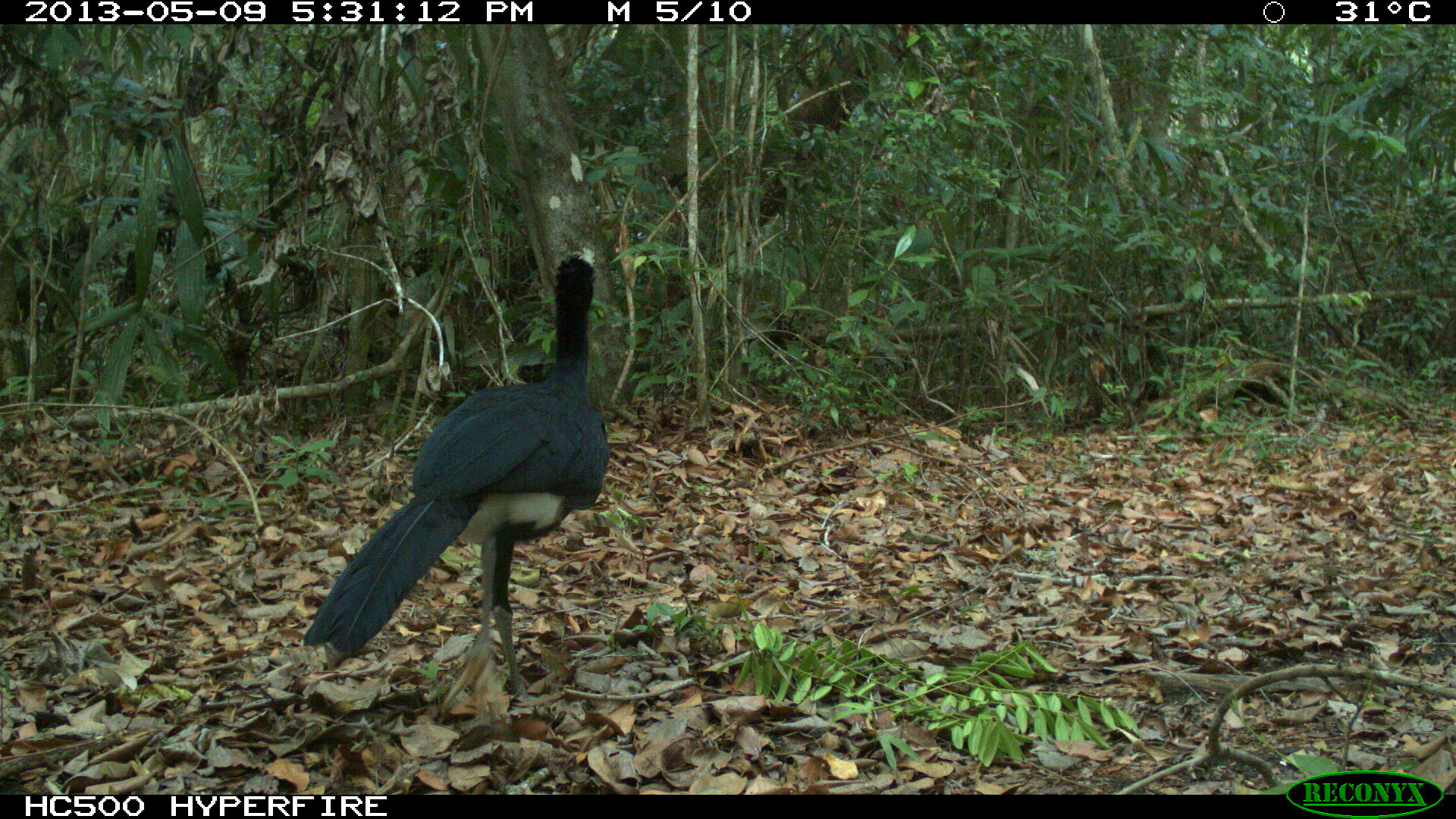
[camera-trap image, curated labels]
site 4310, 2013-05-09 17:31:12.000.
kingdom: Animalia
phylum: Chordata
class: Aves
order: Galliformes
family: Cracidae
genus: Crax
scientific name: Crax rubra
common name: great curassow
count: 1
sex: male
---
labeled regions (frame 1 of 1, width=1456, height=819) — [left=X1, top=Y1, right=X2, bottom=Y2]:
crax rubra: [left=301, top=237, right=611, bottom=731]